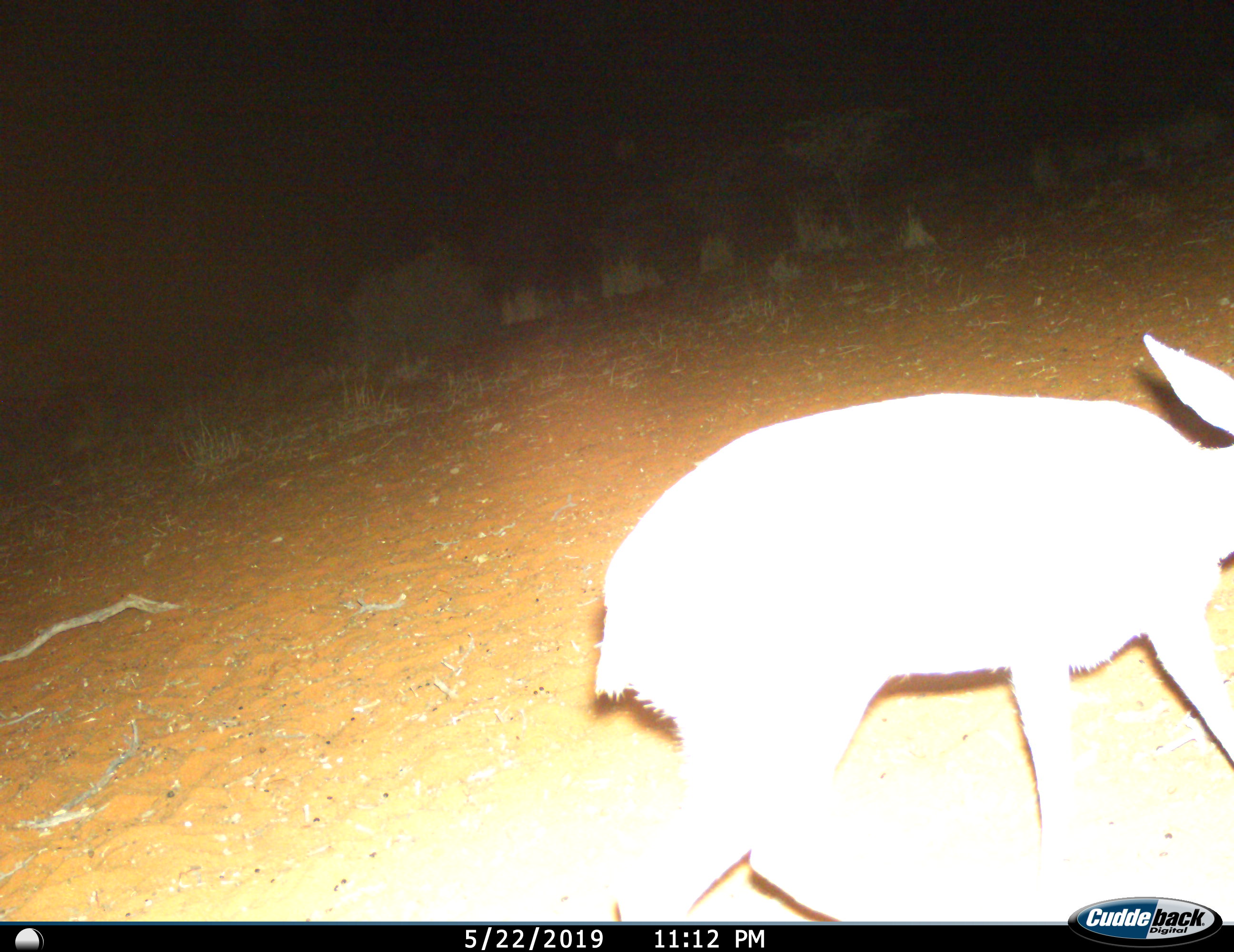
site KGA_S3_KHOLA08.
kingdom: Animalia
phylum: Chordata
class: Mammalia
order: Artiodactyla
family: Bovidae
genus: Raphicerus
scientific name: Raphicerus campestris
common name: steenbok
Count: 1.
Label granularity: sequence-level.